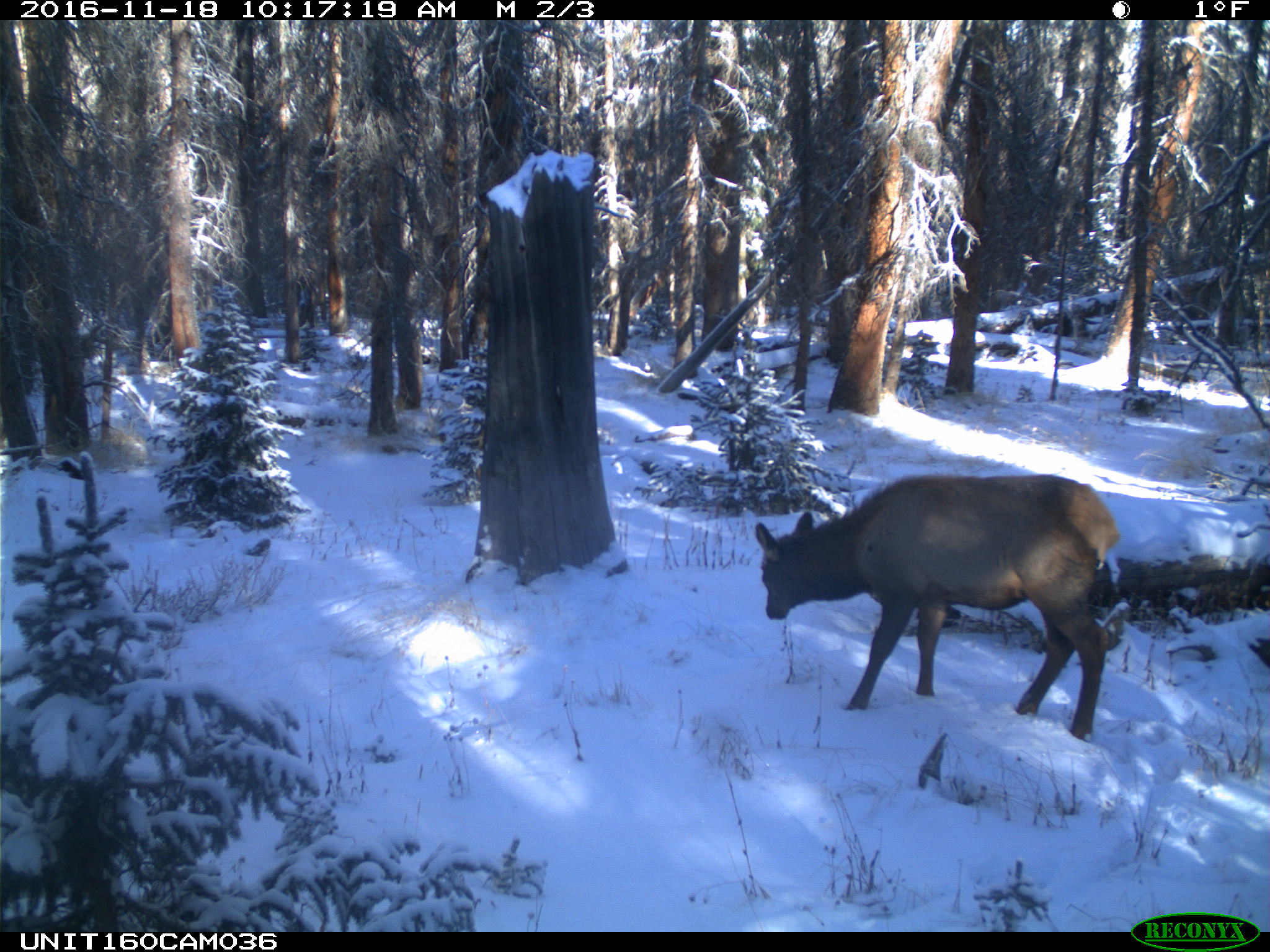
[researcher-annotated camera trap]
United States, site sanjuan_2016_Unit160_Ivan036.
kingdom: Animalia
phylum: Chordata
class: Mammalia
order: Artiodactyla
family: Cervidae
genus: Cervus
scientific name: Cervus elaphus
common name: red deer